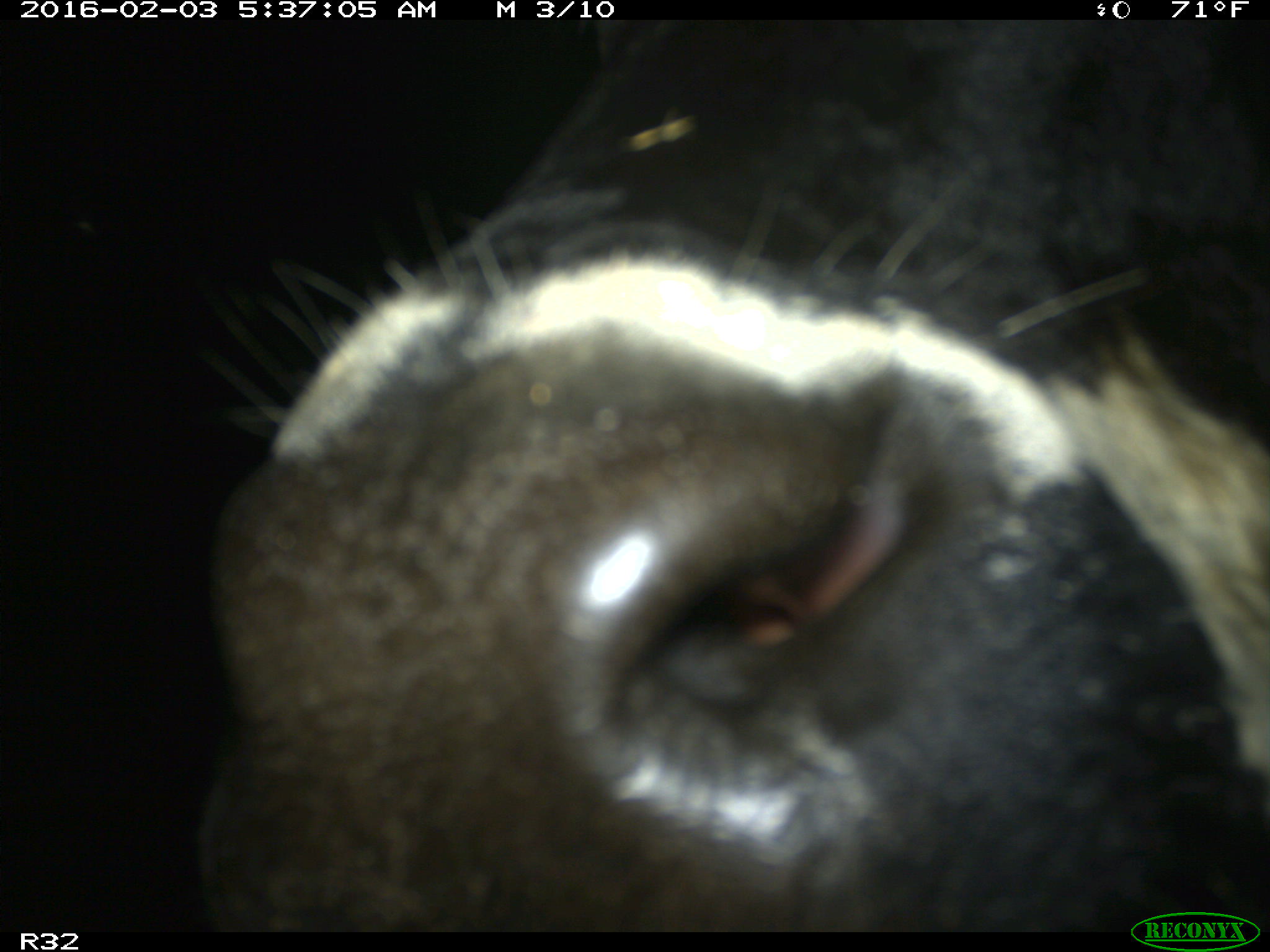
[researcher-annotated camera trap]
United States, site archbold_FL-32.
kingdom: Animalia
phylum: Chordata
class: Mammalia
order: Artiodactyla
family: Bovidae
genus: Bos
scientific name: Bos taurus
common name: domestic cow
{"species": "Bos taurus (domestic cow)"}